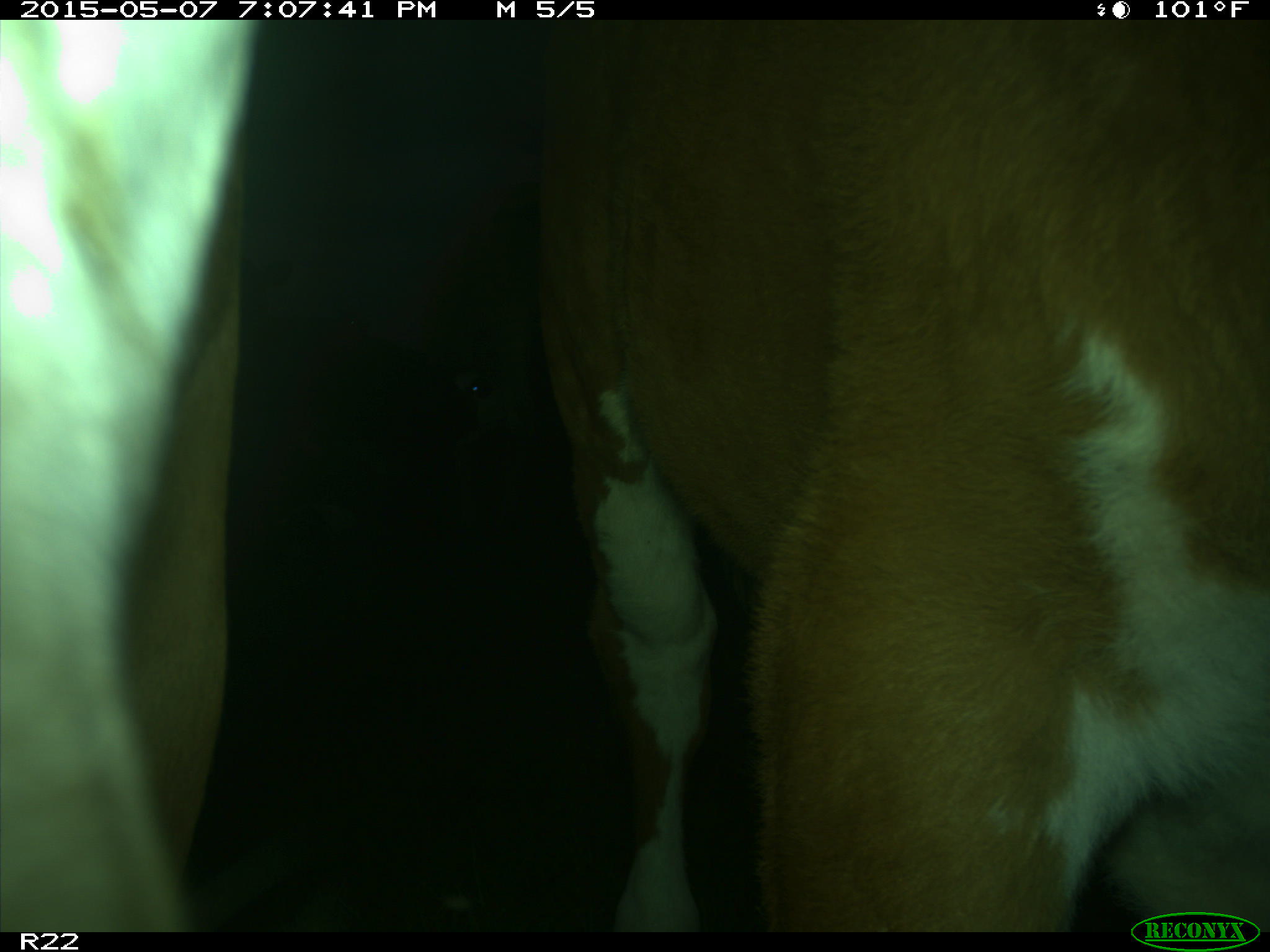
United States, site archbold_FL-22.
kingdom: Animalia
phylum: Chordata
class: Mammalia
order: Artiodactyla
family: Bovidae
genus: Bos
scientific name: Bos taurus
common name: domestic cow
Bos taurus (domestic cow).